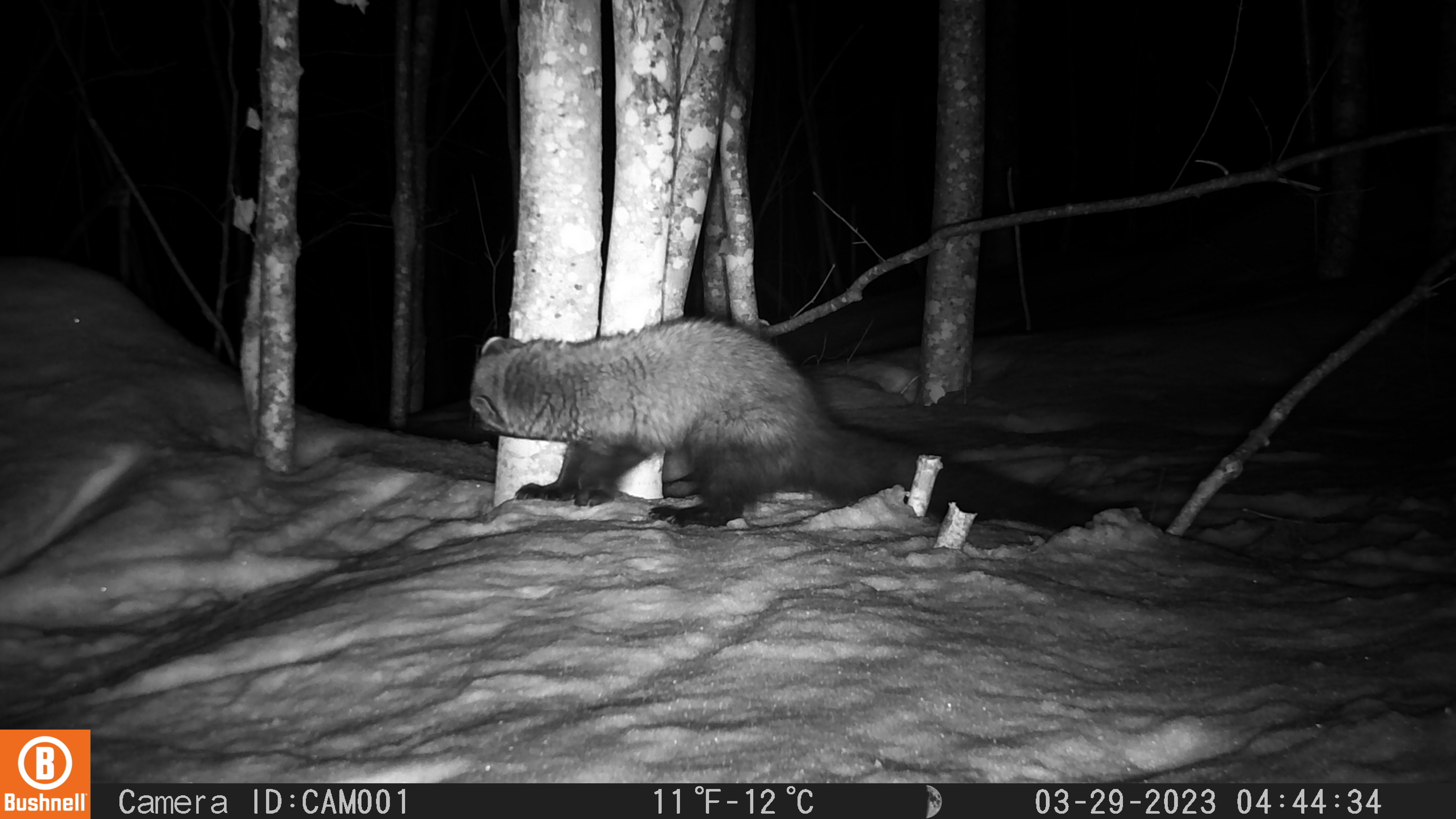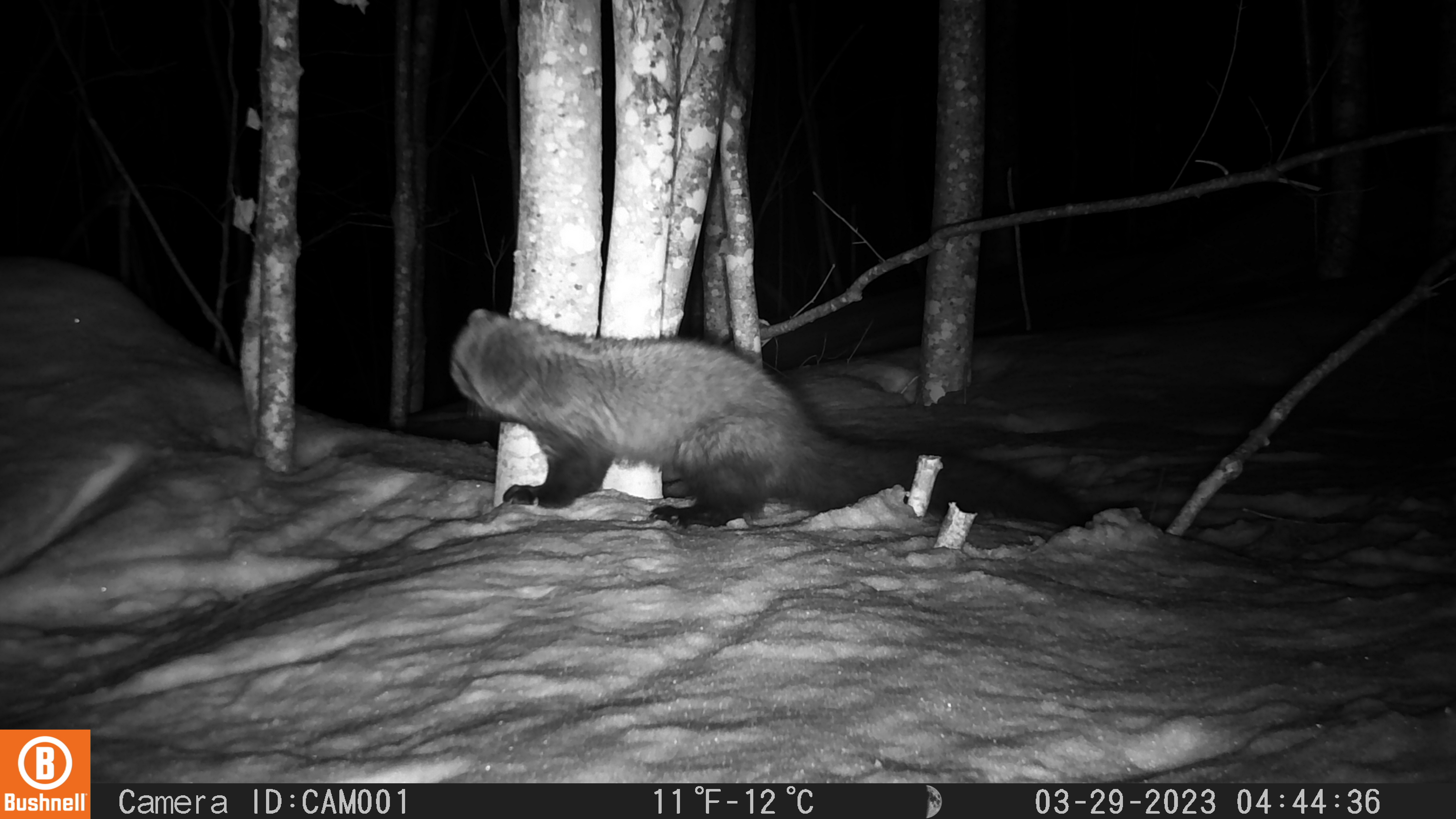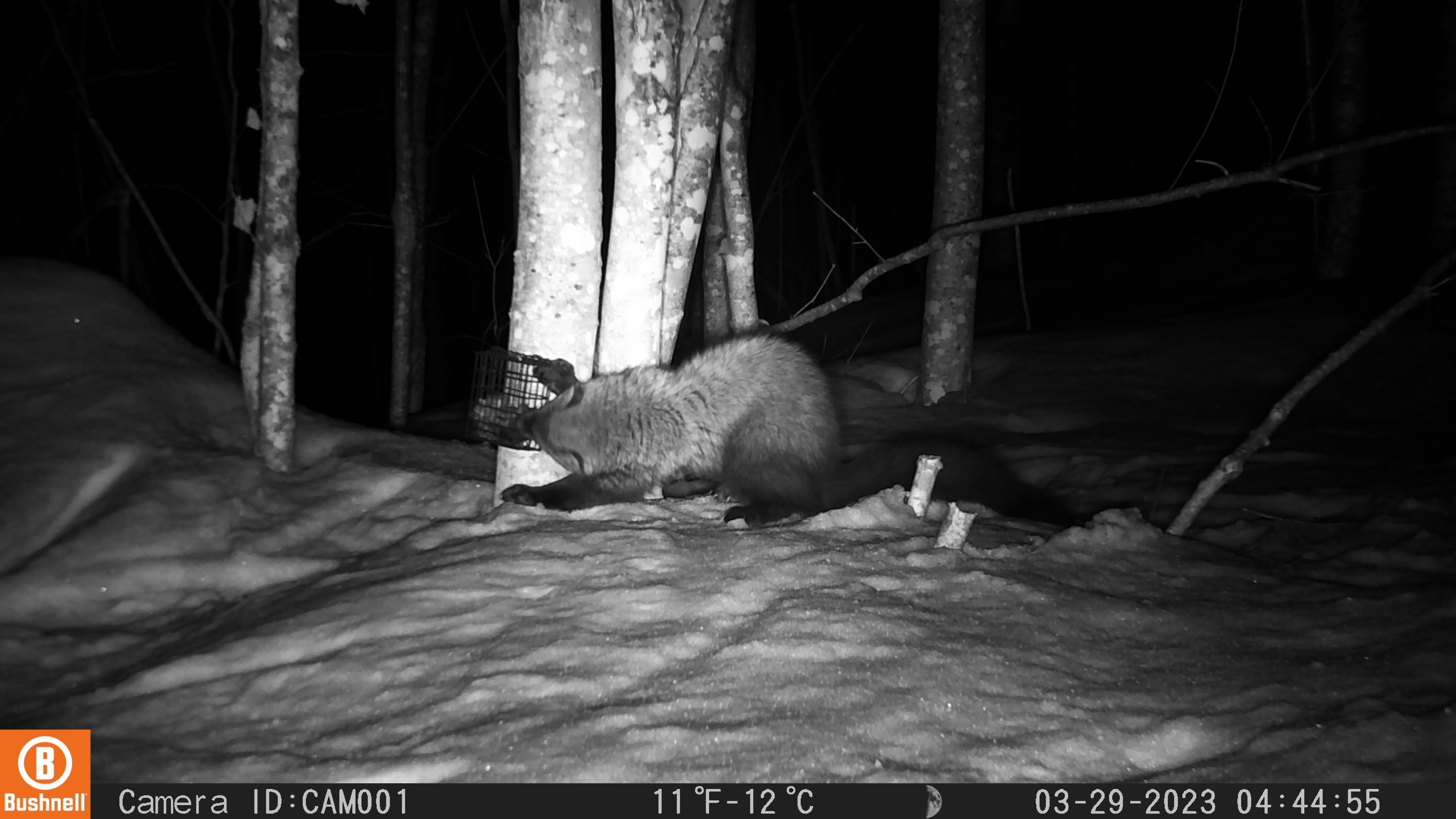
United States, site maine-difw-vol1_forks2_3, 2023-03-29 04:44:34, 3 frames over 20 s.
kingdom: Animalia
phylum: Chordata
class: Mammalia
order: Carnivora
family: Mustelidae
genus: Pekania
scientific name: Pekania pennanti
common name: fisher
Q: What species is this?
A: Fisher (Pekania pennanti).